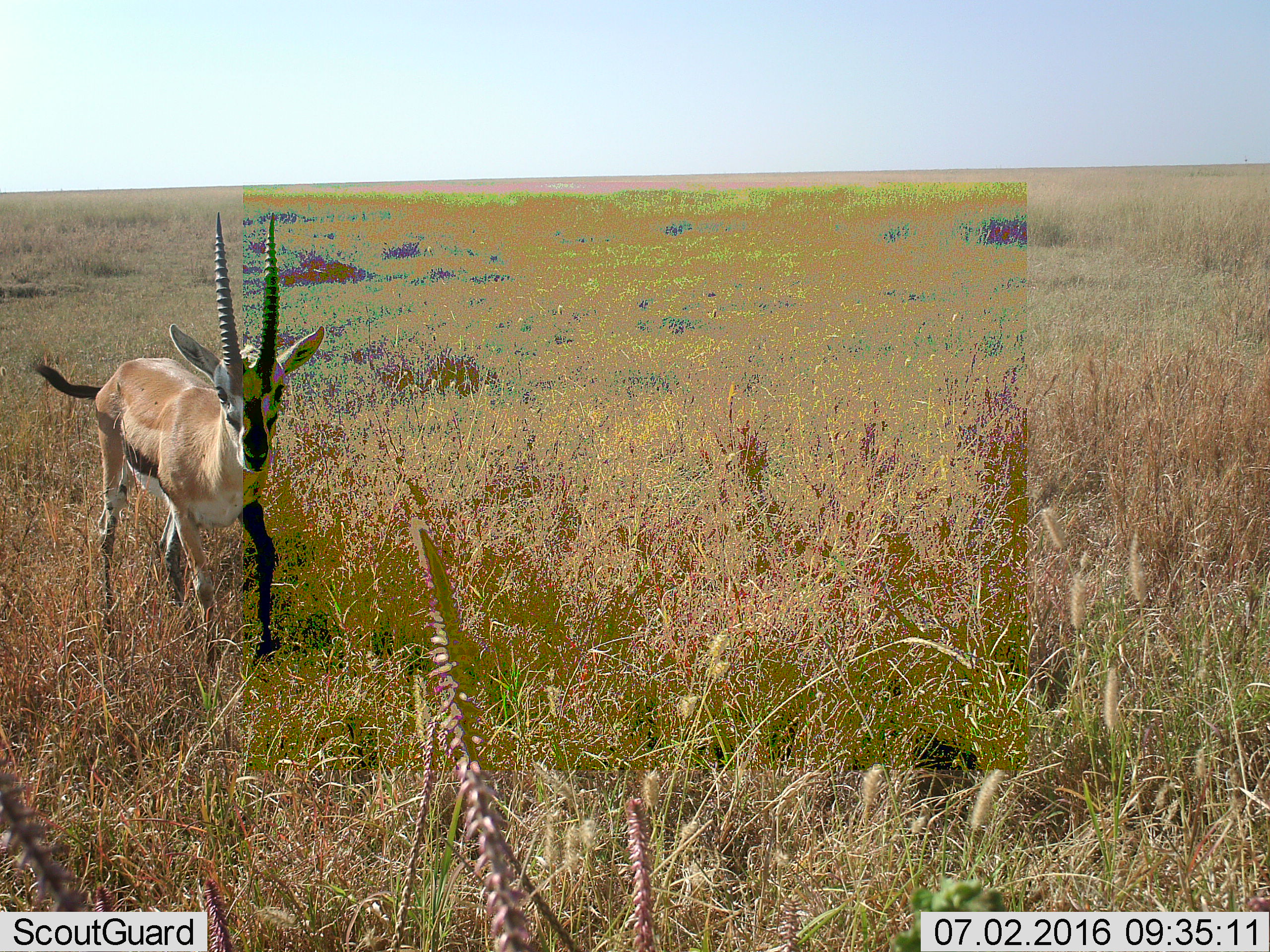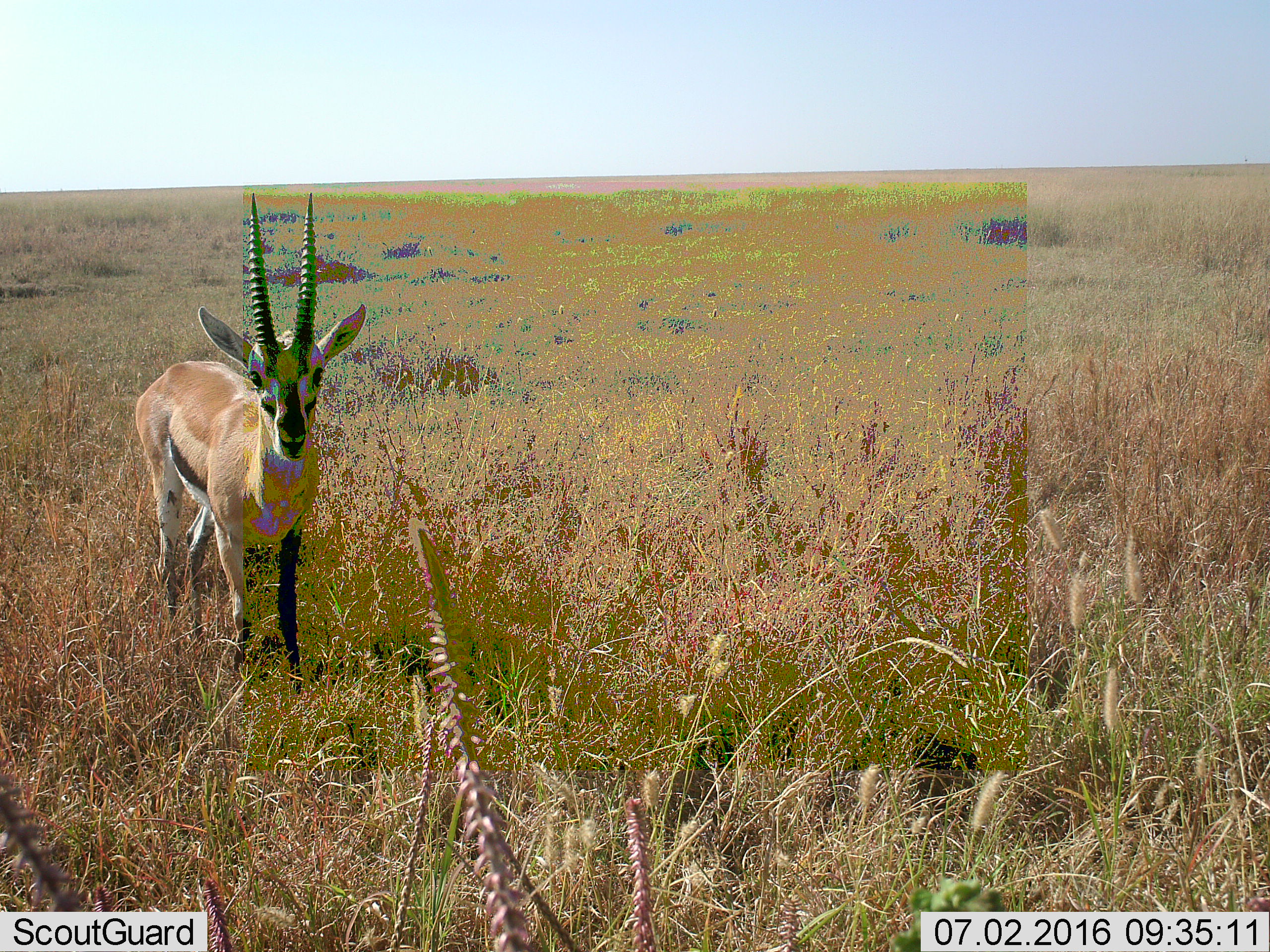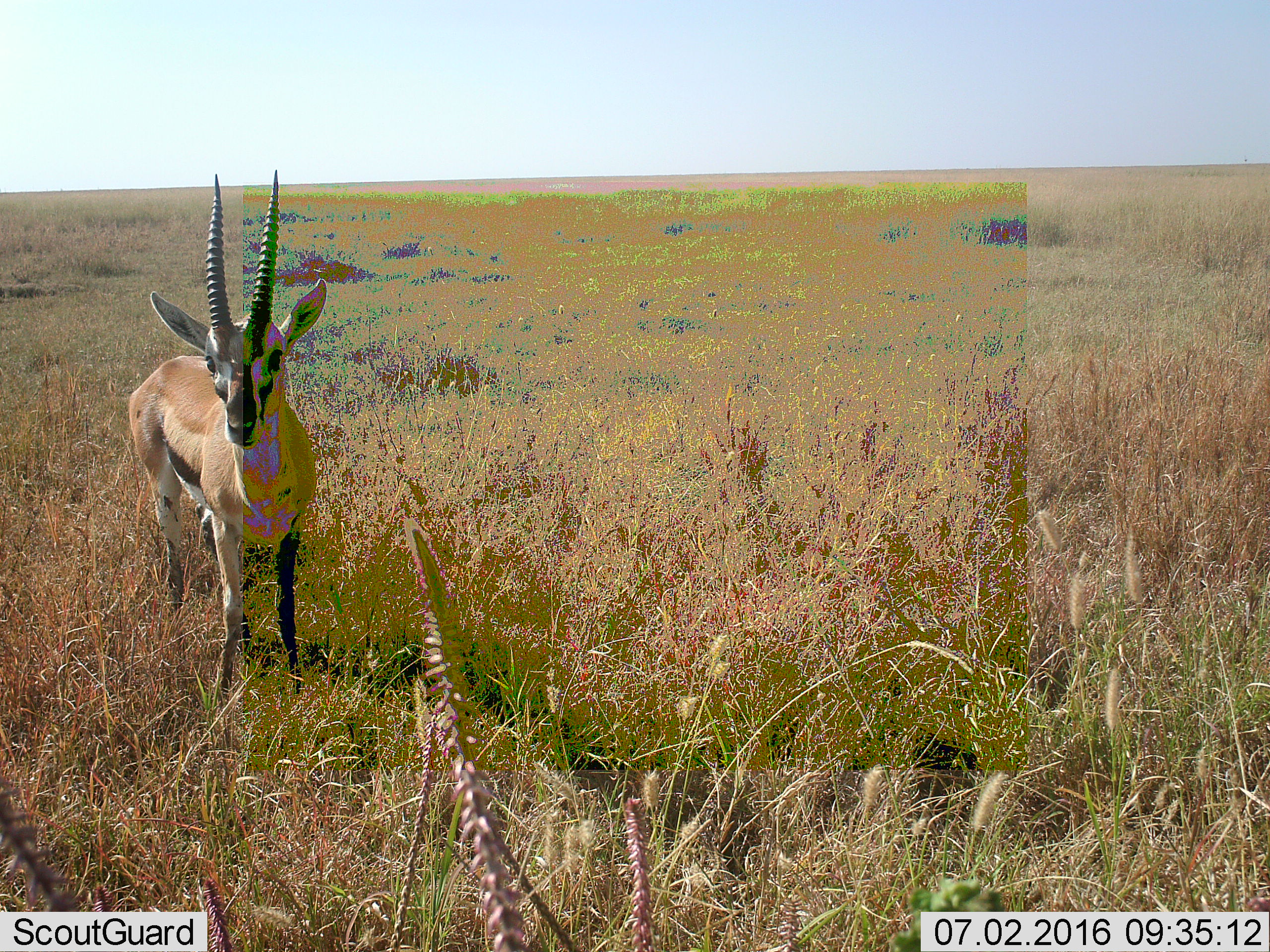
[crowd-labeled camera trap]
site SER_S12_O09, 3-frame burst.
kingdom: Animalia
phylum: Chordata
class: Mammalia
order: Artiodactyla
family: Bovidae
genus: Eudorcas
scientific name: Eudorcas thomsonii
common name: thomson's gazelle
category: gazellethomsons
Gazellethomsons (thomson's gazelle) (Eudorcas thomsonii), count 1. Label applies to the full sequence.